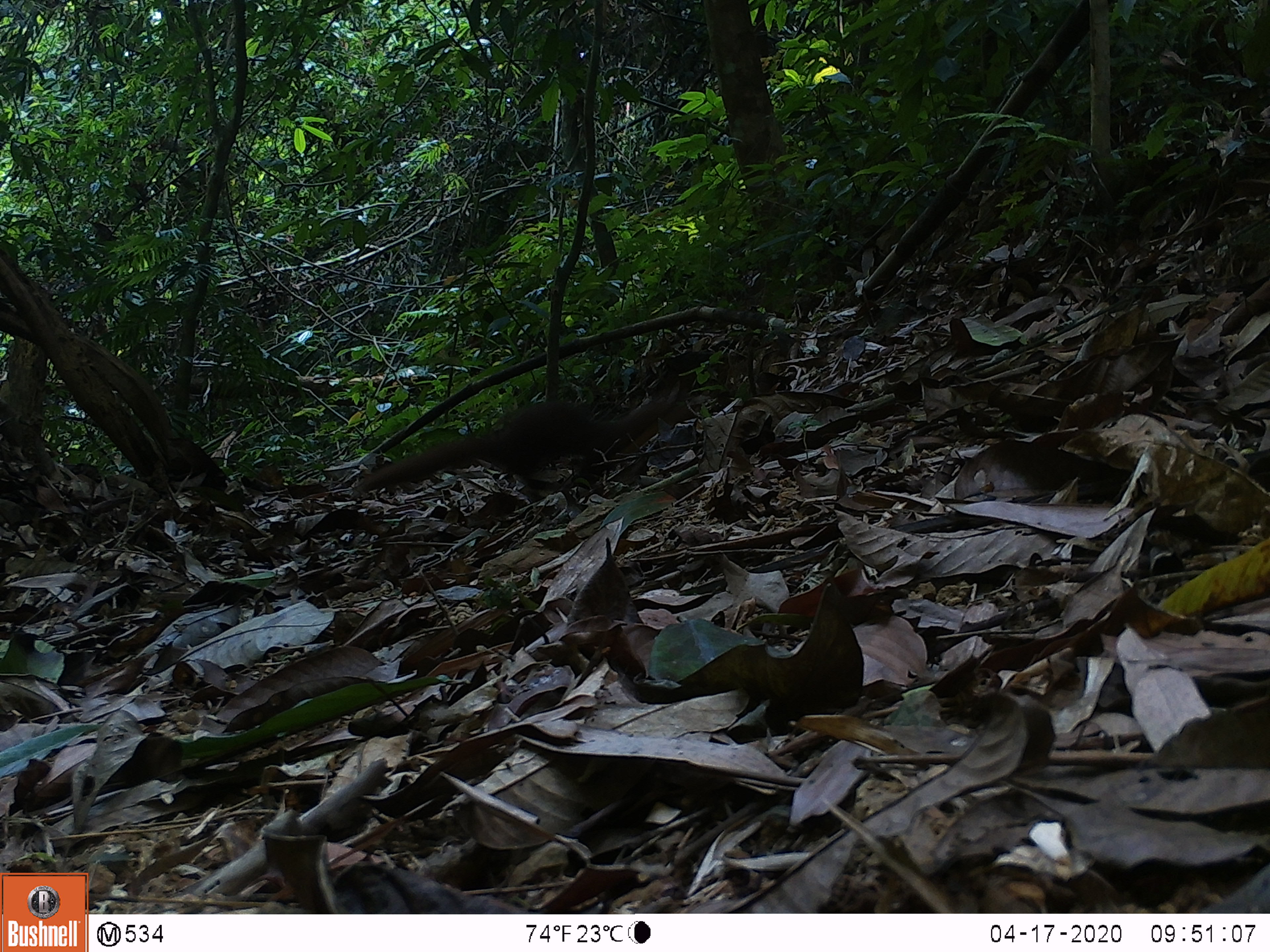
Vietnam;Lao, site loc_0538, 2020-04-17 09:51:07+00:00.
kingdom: Animalia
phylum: Chordata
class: Mammalia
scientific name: Mammalia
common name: mammal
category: unidentified small mammal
Unidentified small mammal (mammal) (Mammalia). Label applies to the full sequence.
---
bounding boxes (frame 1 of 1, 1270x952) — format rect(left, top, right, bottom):
unidentified small mammal: rect(351, 392, 670, 503)